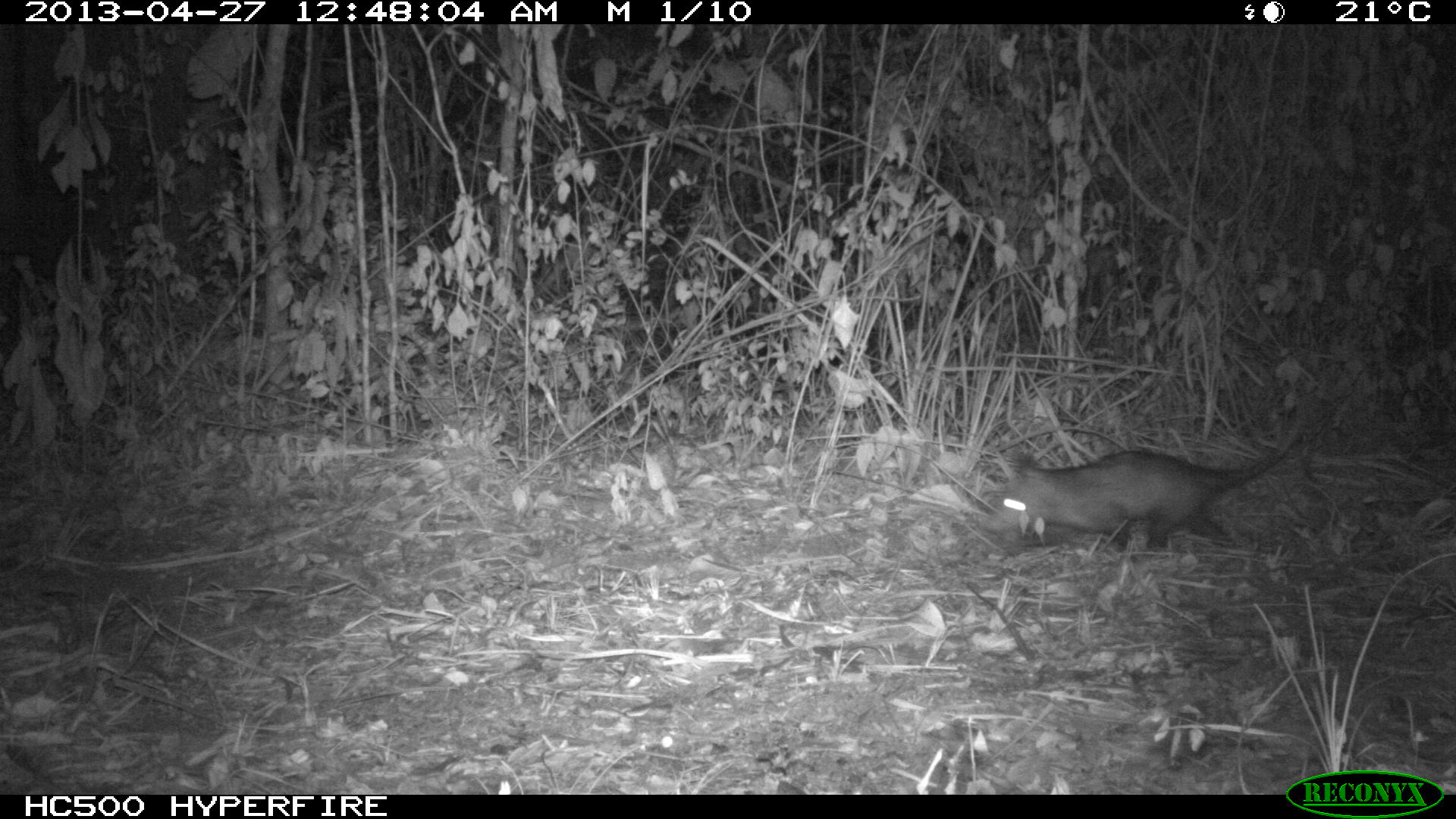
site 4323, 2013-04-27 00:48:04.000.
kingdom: Animalia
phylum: Chordata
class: Mammalia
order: Didelphimorphia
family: Didelphidae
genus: Didelphis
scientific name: Didelphis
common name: american opossums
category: didelphis sp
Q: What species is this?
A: Didelphis sp (american opossums) (Didelphis).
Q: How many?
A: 1.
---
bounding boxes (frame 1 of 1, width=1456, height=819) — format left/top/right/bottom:
didelphis sp: 981/410/1307/563